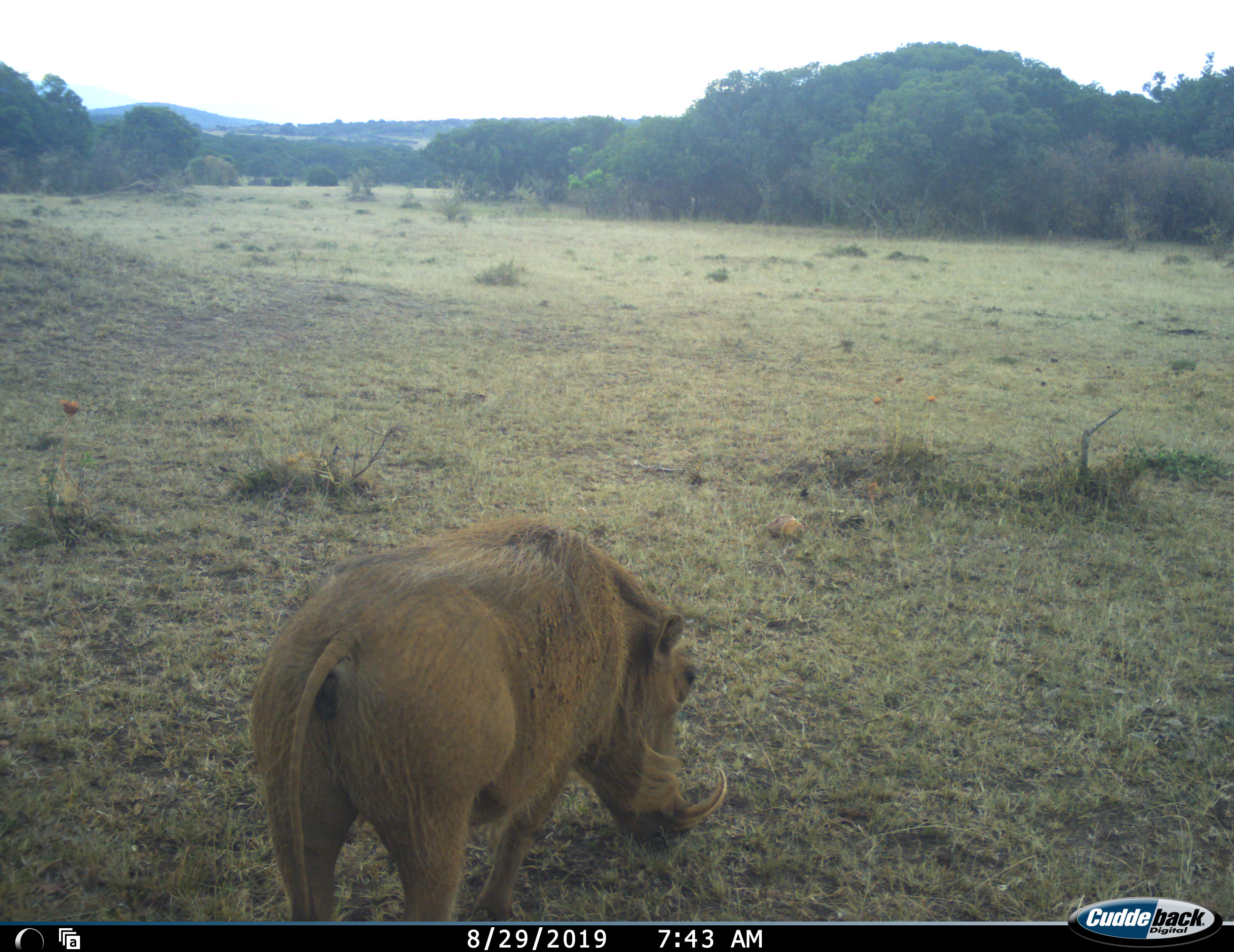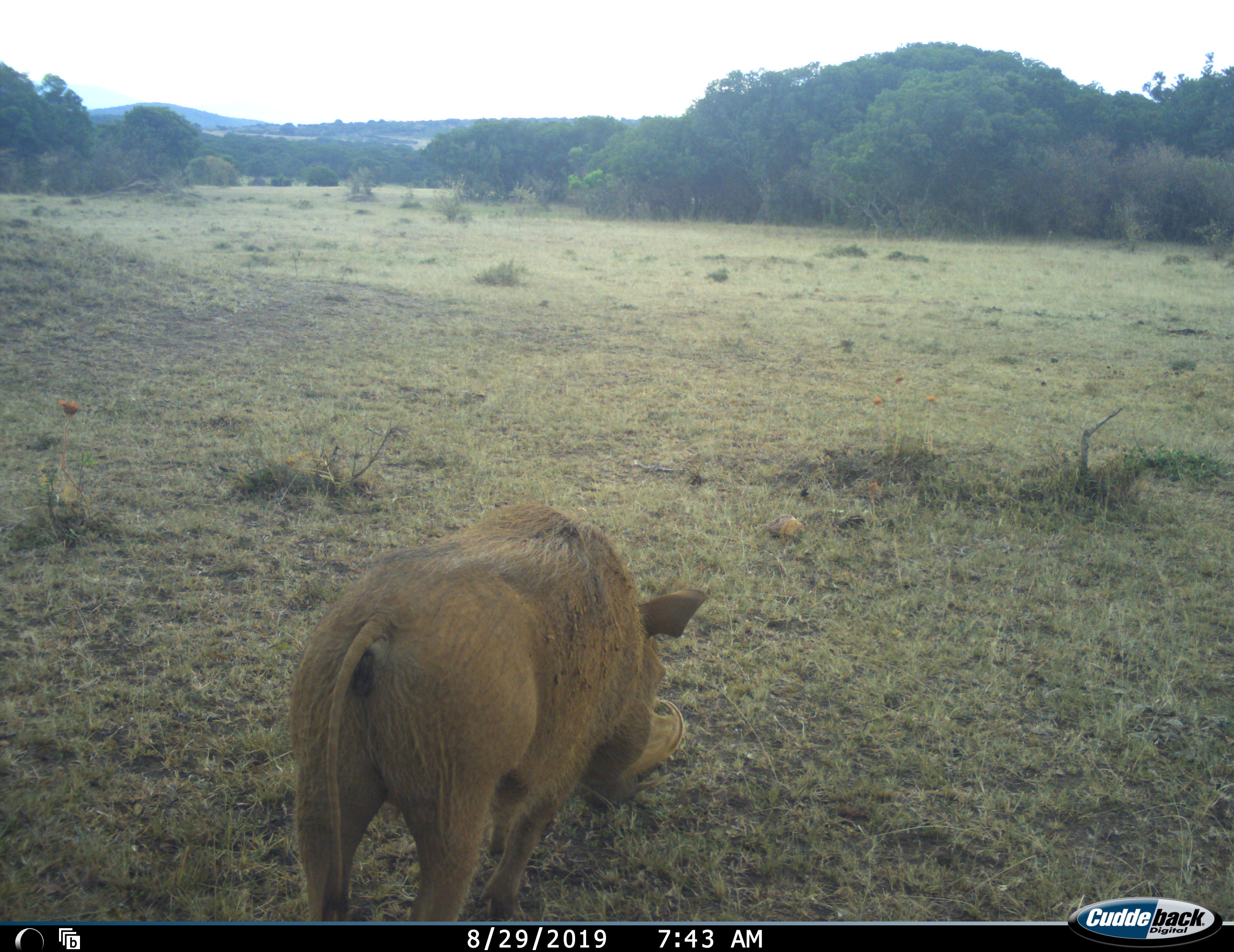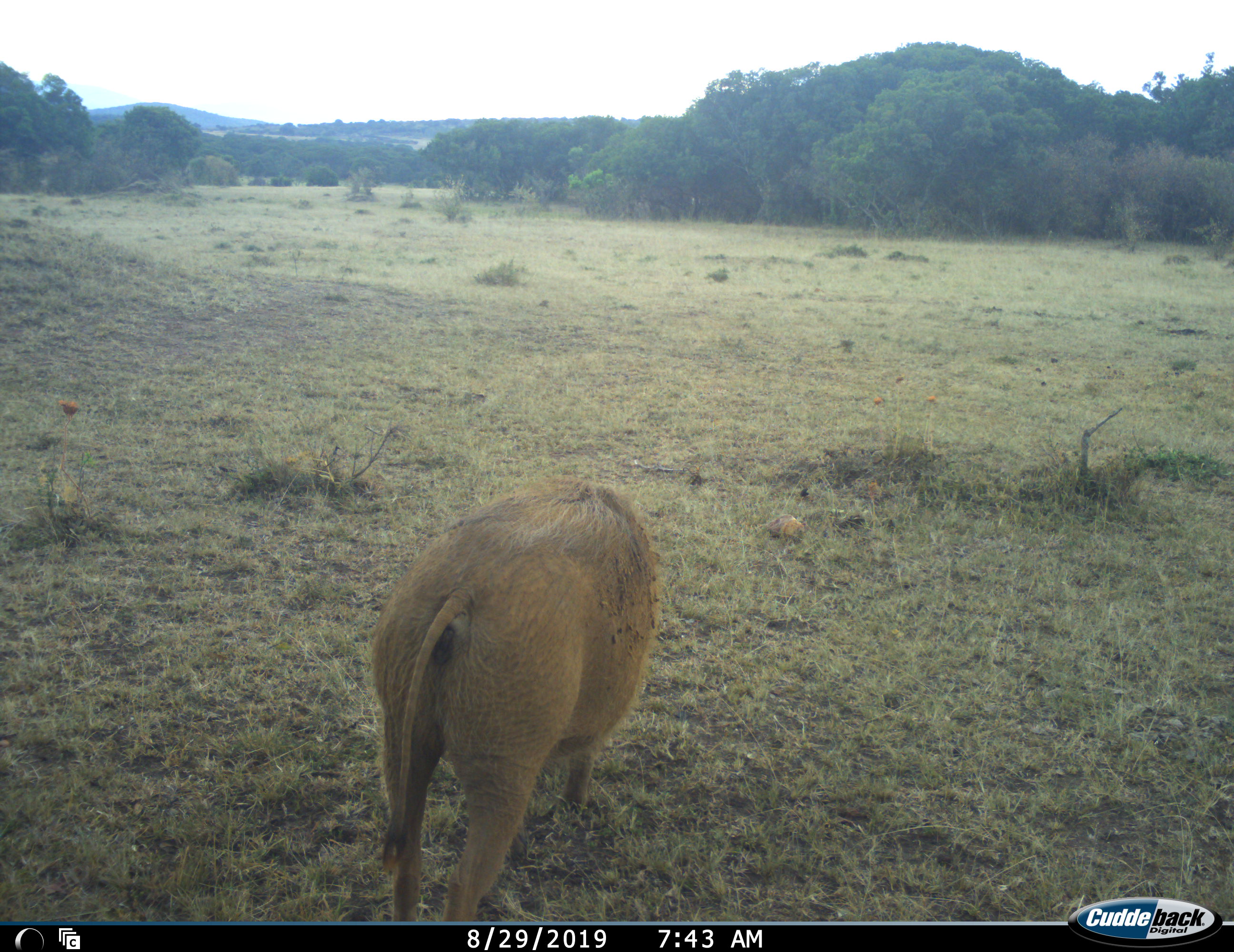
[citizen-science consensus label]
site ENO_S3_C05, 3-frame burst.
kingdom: Animalia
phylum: Chordata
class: Mammalia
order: Artiodactyla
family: Suidae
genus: Phacochoerus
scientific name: Phacochoerus africanus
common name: warthog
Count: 1.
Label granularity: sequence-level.